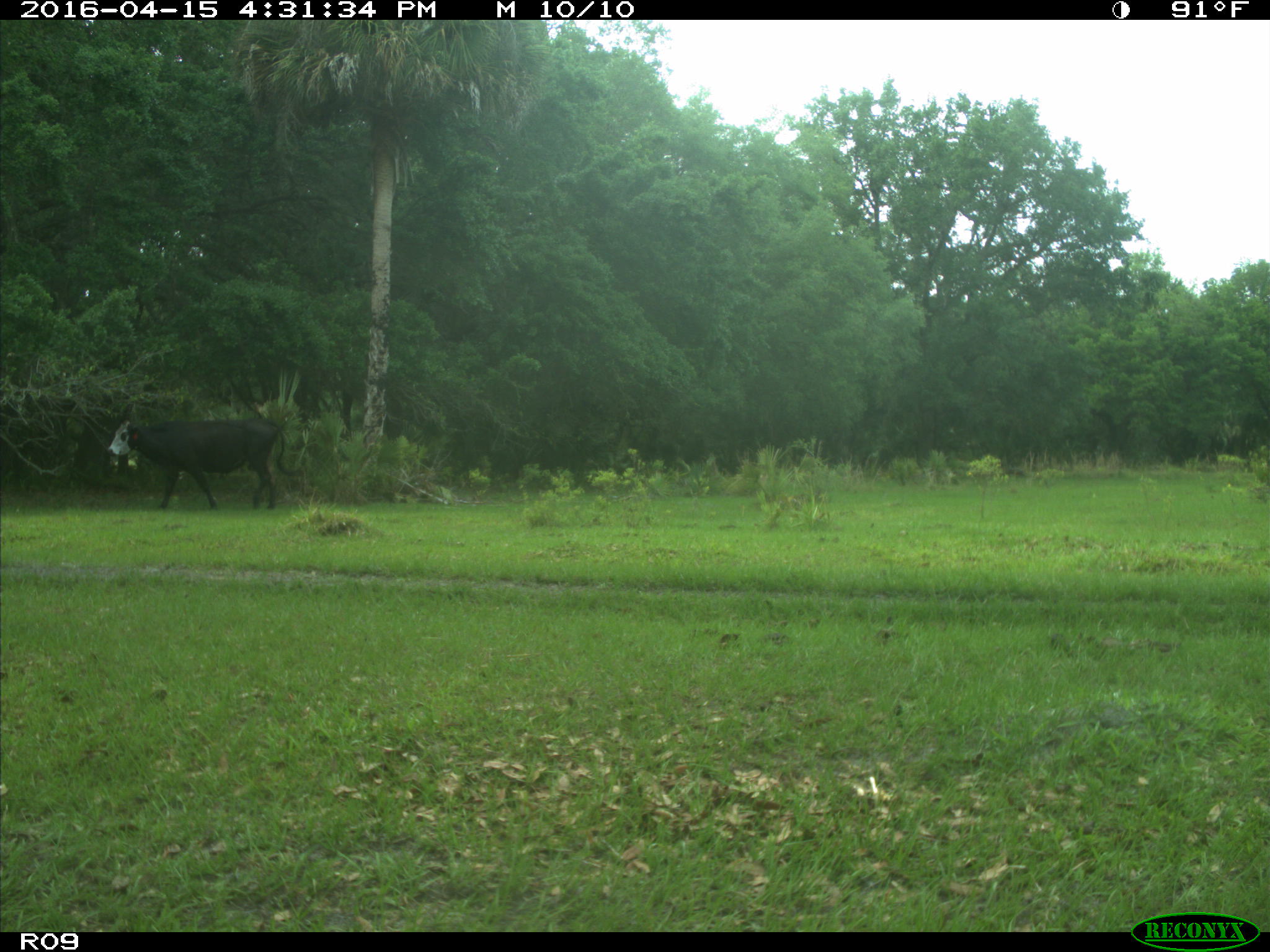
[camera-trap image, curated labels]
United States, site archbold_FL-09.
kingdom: Animalia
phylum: Chordata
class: Mammalia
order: Artiodactyla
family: Bovidae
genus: Bos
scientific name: Bos taurus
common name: domestic cow